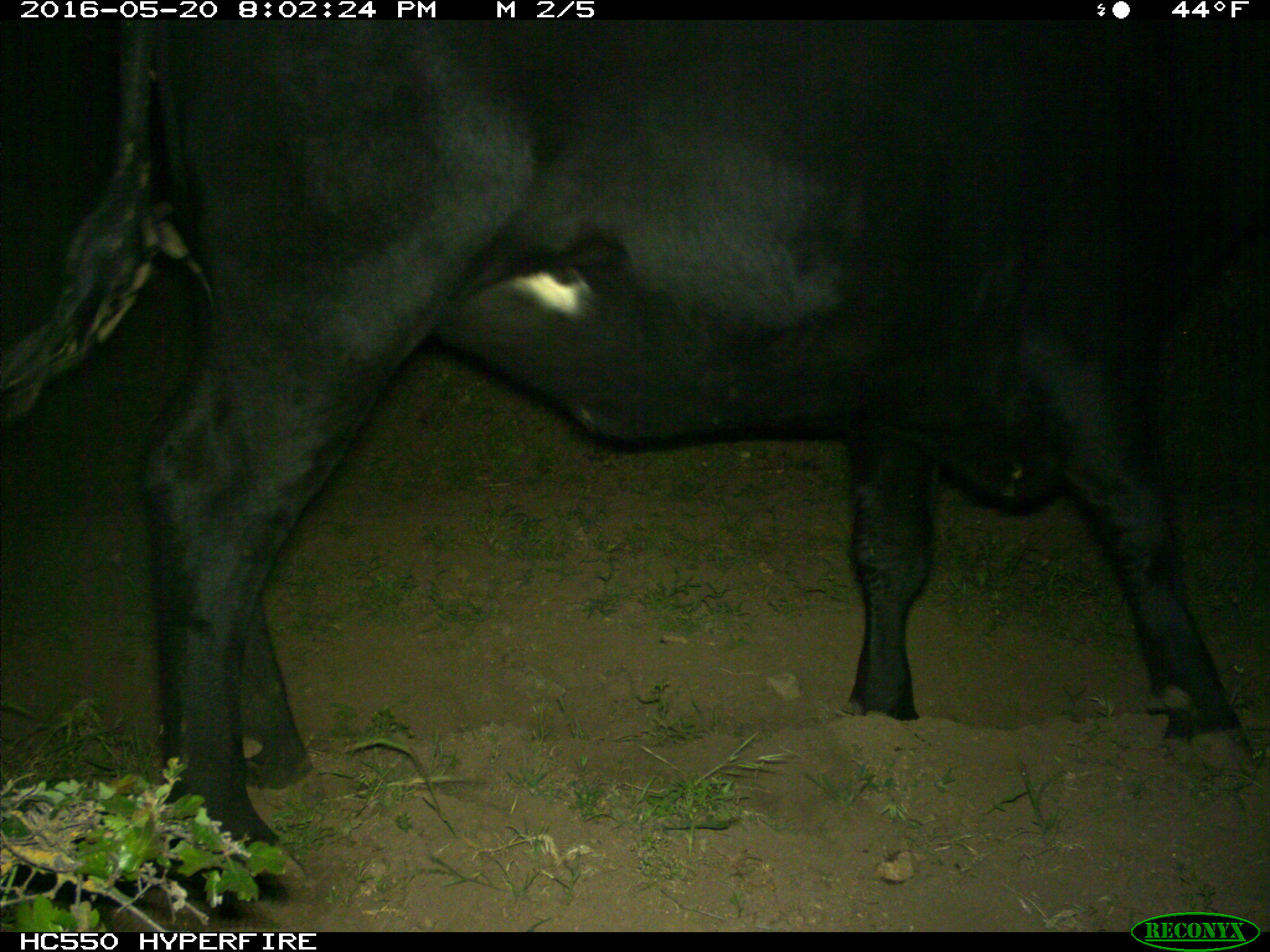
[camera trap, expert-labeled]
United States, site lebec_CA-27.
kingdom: Animalia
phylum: Chordata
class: Mammalia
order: Artiodactyla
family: Bovidae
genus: Bos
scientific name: Bos taurus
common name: domestic cow